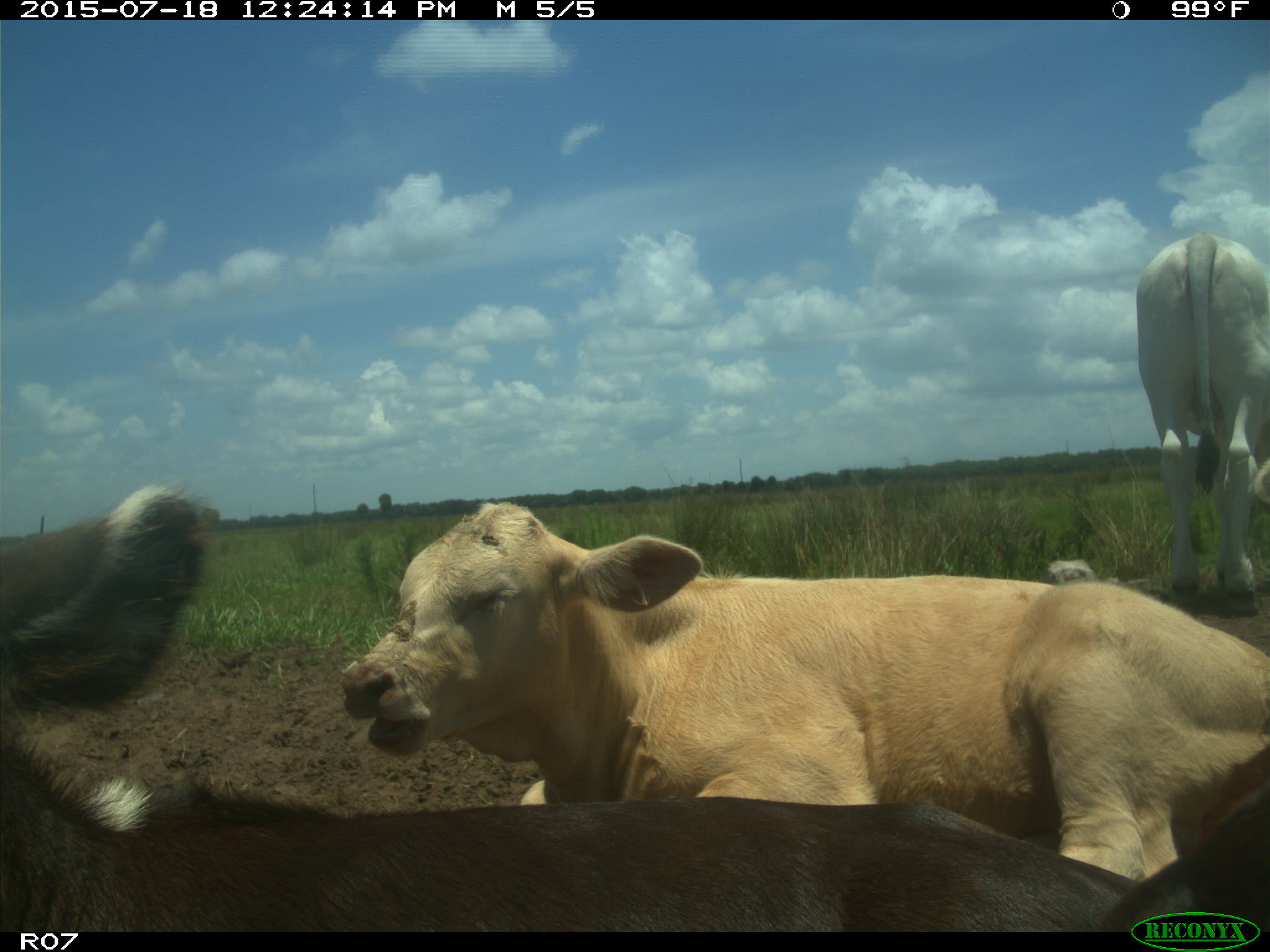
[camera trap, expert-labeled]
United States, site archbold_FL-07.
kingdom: Animalia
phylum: Chordata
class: Mammalia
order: Artiodactyla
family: Bovidae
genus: Bos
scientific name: Bos taurus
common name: domestic cow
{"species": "Bos taurus (domestic cow)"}